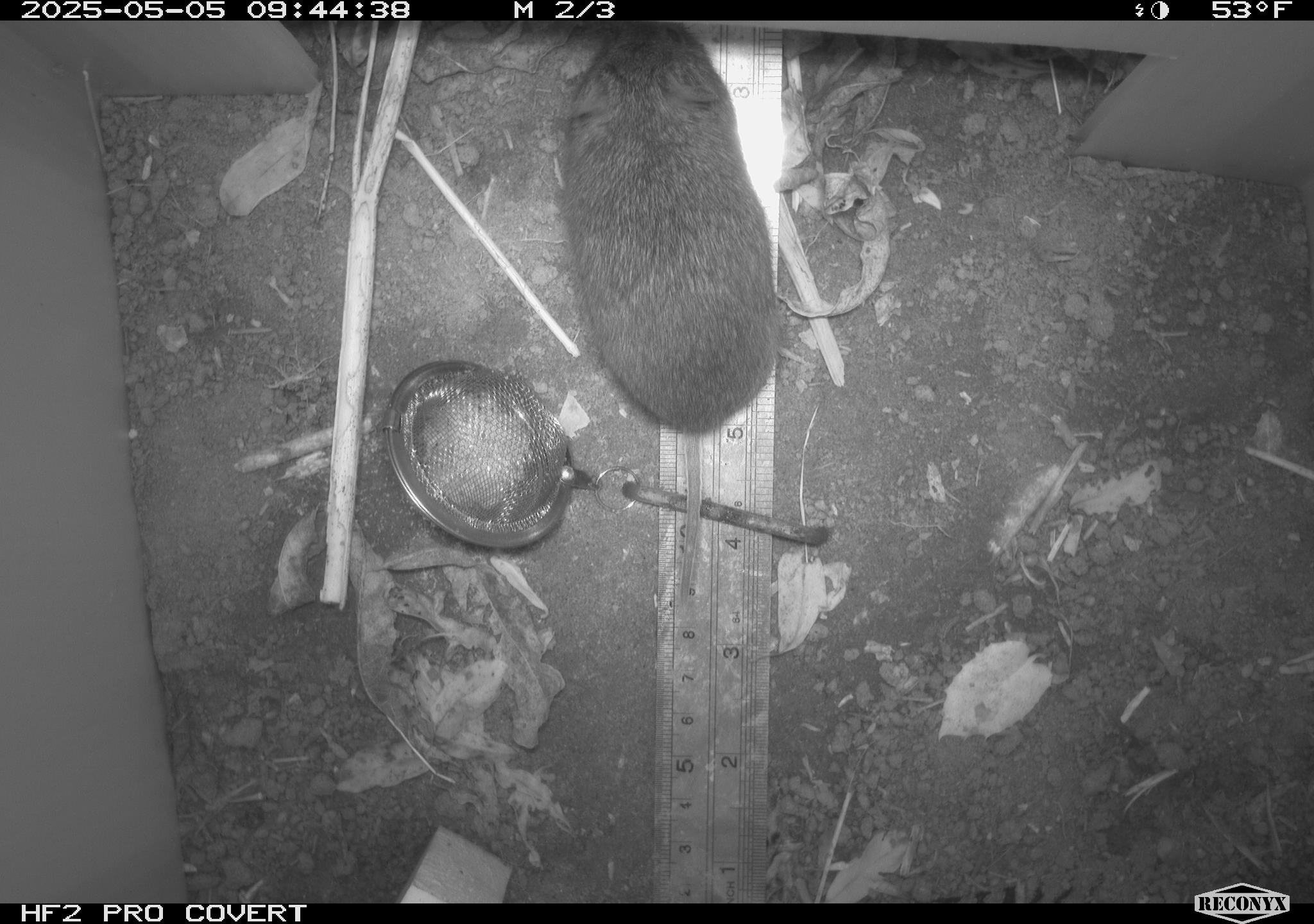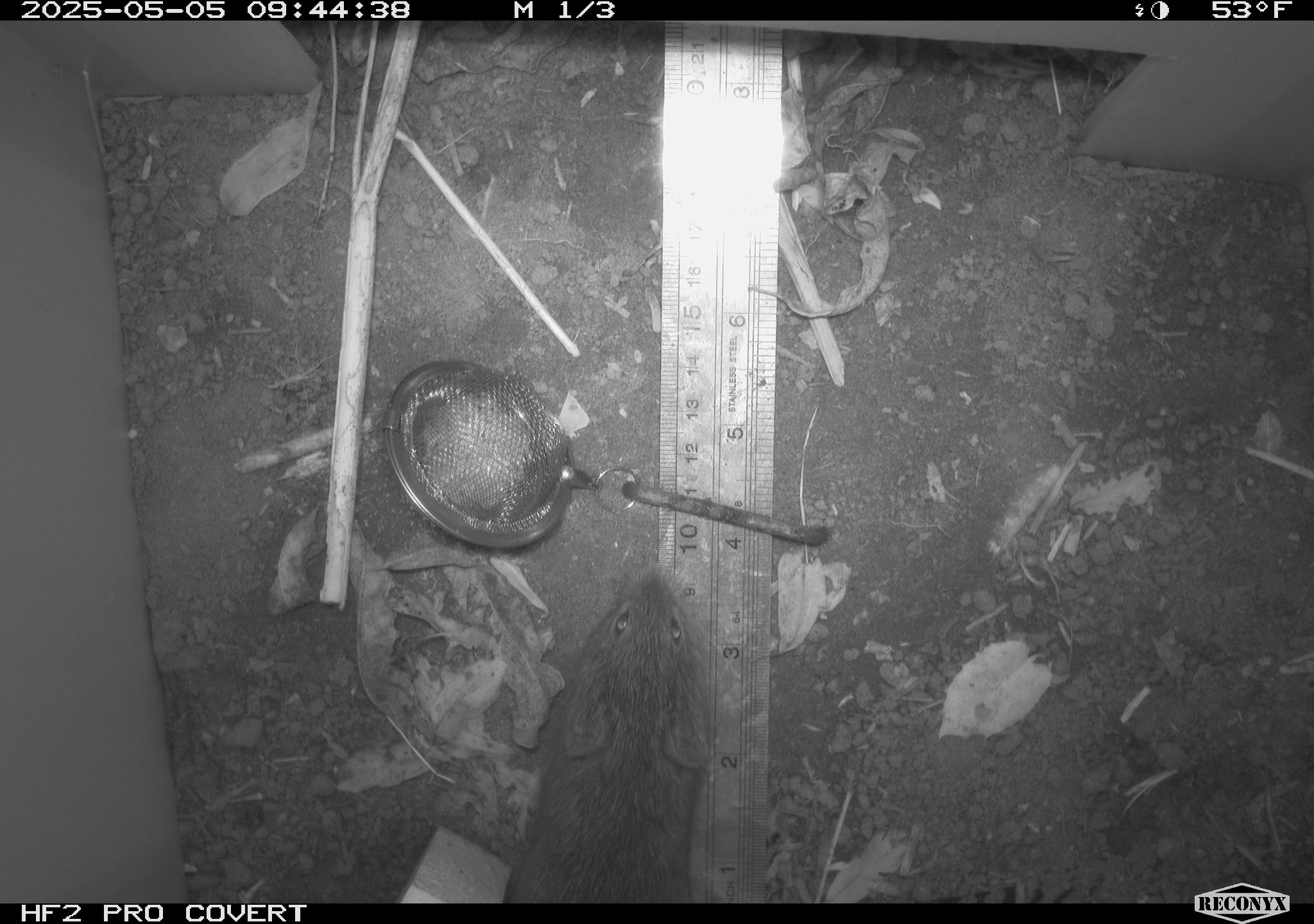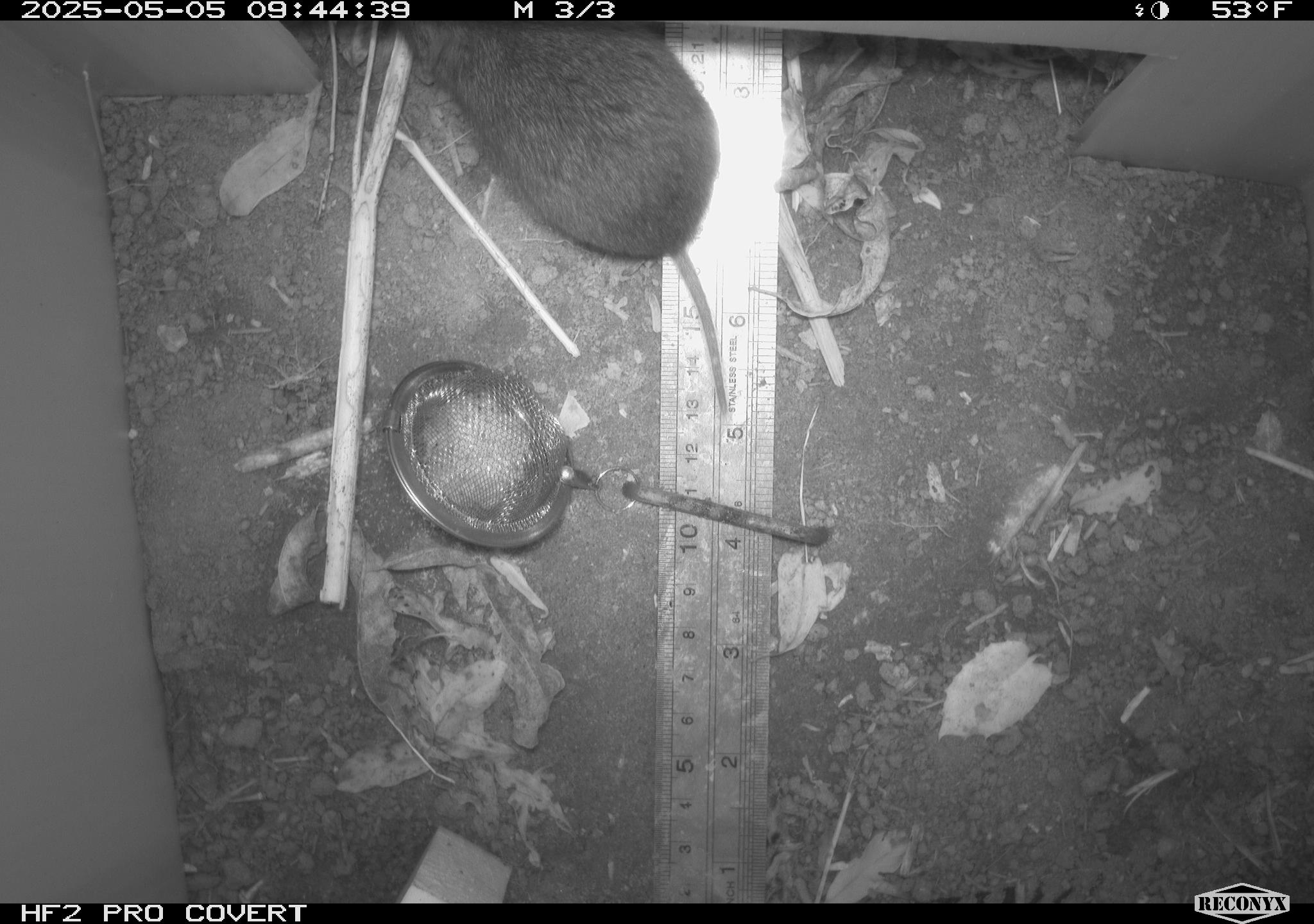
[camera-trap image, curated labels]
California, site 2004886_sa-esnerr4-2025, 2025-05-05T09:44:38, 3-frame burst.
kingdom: Animalia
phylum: Chordata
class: Mammalia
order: Rodentia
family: Cricetidae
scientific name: Arvicolinae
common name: voles, lemmings, and muskrats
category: arvicolinae subfamily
Arvicolinae subfamily (voles, lemmings, and muskrats) (Arvicolinae).